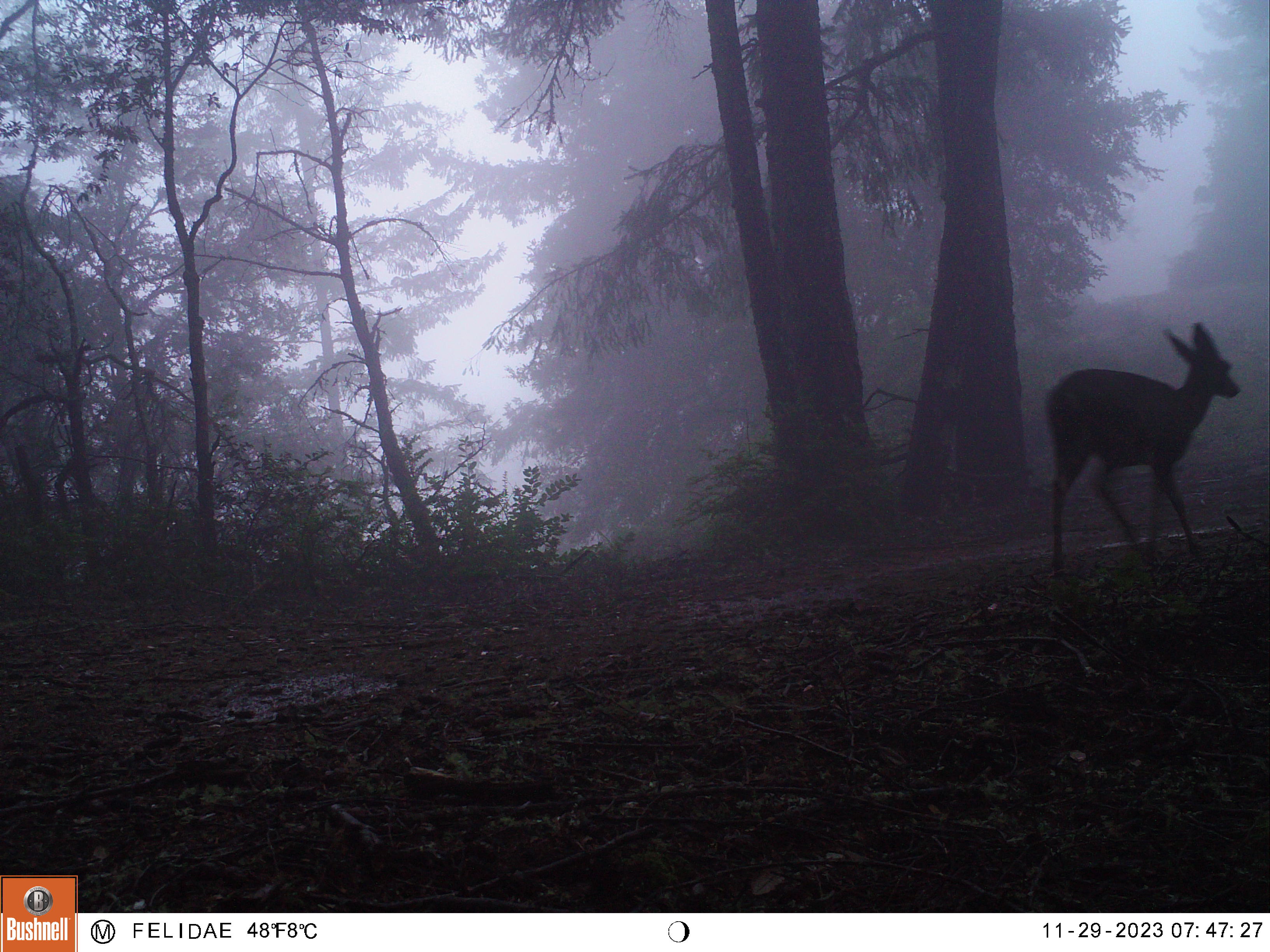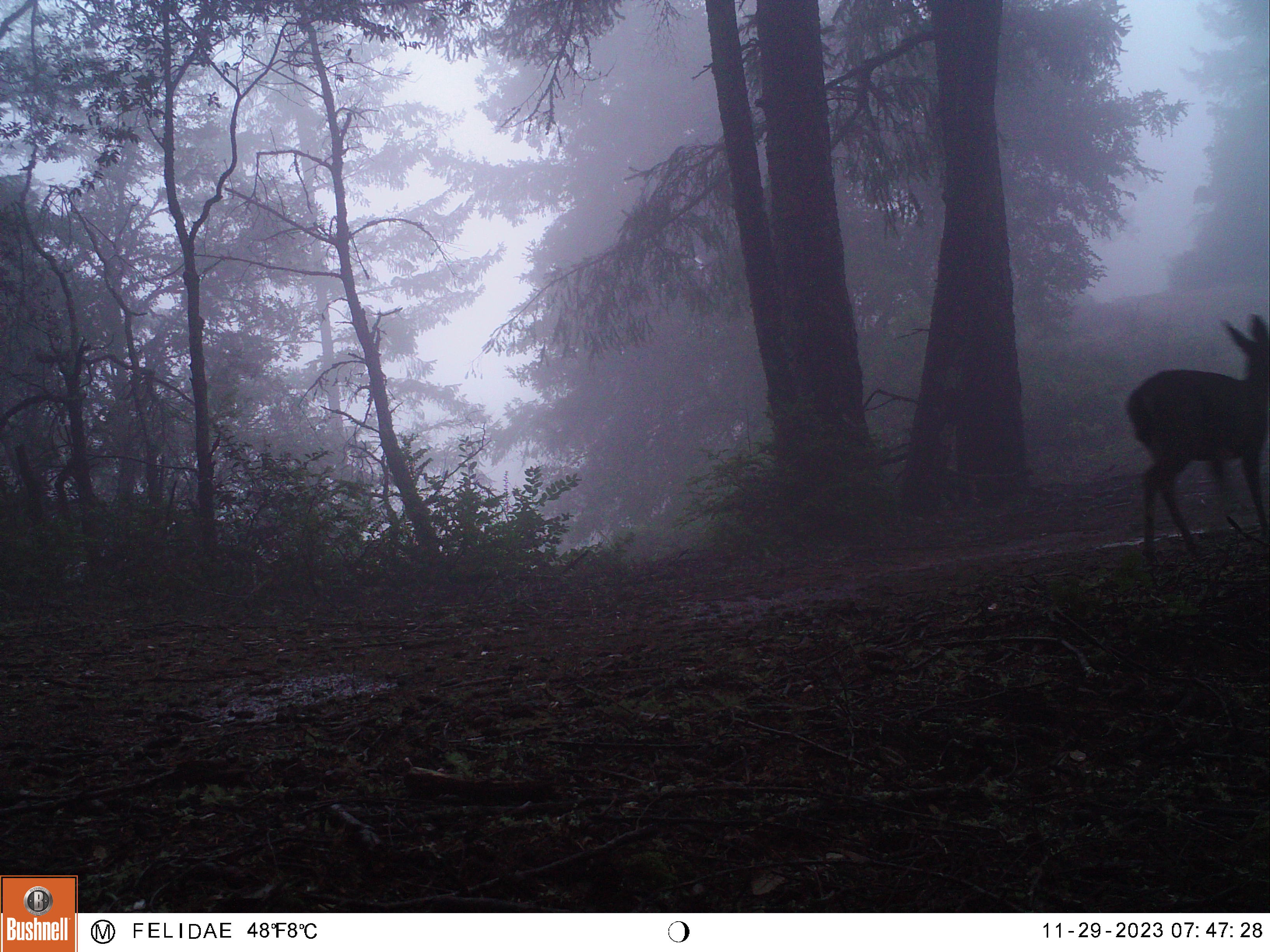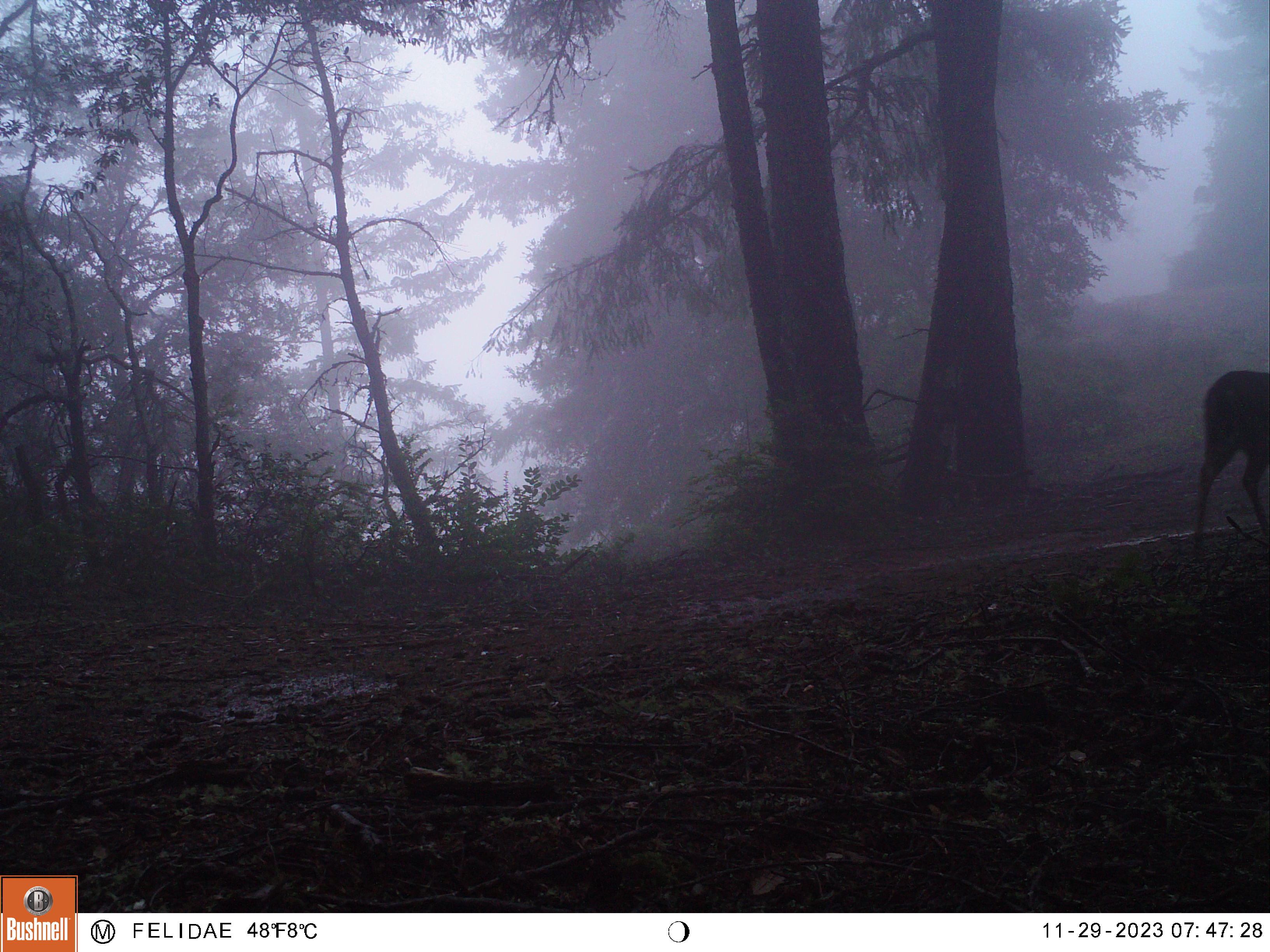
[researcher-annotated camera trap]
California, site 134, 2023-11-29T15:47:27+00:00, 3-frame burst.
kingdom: Animalia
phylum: Chordata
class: Mammalia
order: Artiodactyla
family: Cervidae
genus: Odocoileus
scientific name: Odocoileus hemionus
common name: mule deer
Mule deer (Odocoileus hemionus).